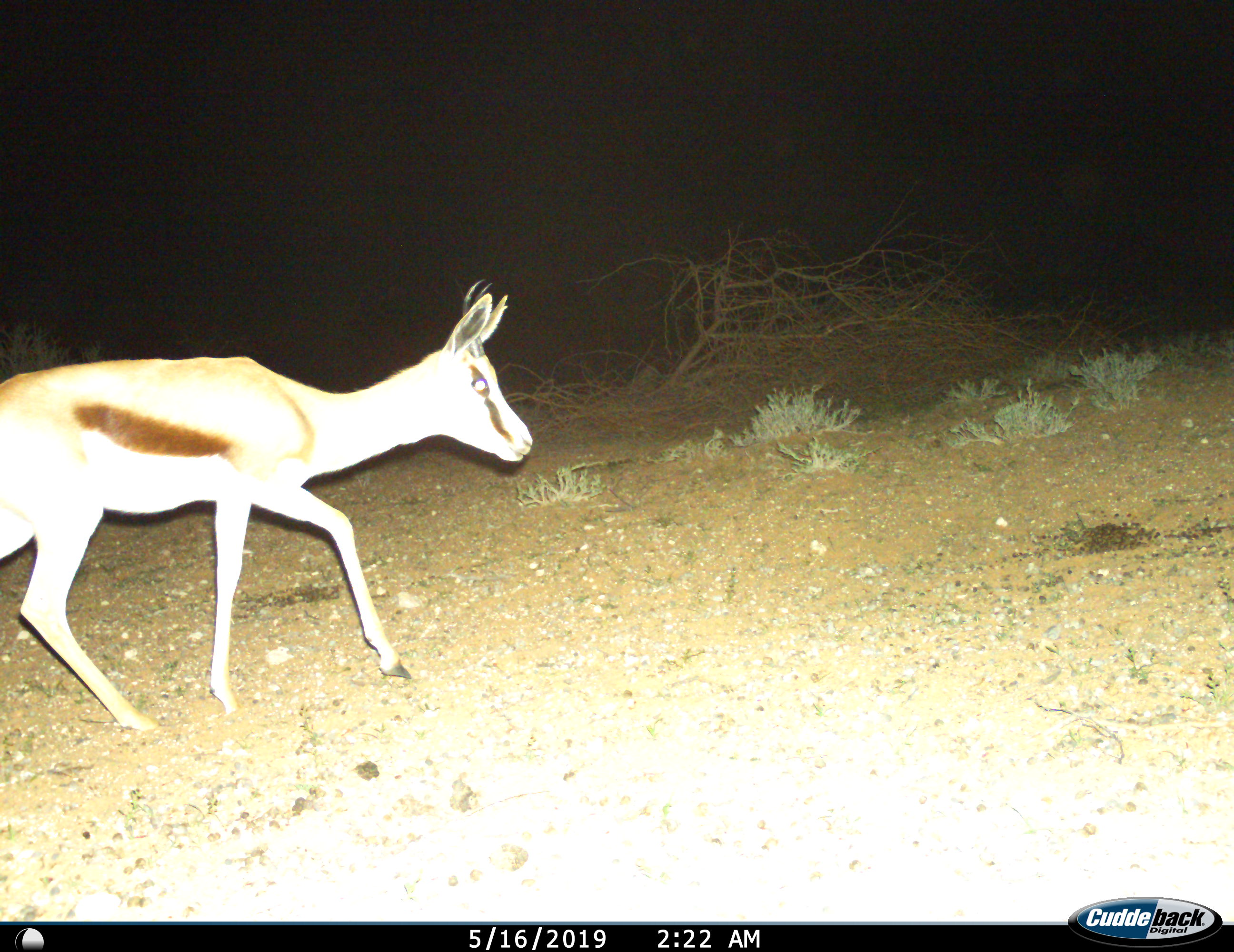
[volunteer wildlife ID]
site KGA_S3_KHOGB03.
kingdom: Animalia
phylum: Chordata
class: Mammalia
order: Artiodactyla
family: Bovidae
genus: Antidorcas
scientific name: Antidorcas marsupialis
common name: springbok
Springbok (Antidorcas marsupialis), count 1. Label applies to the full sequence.